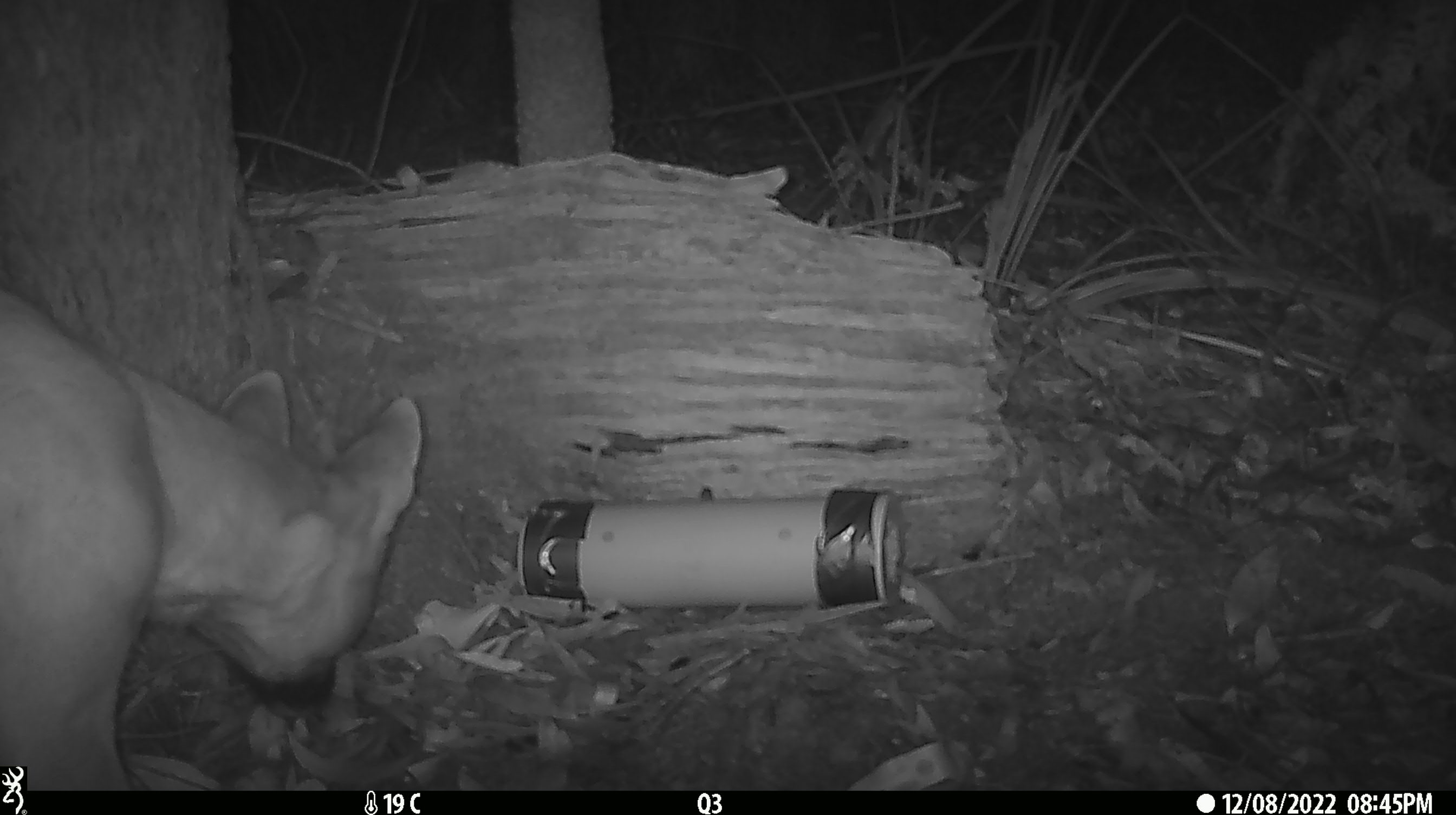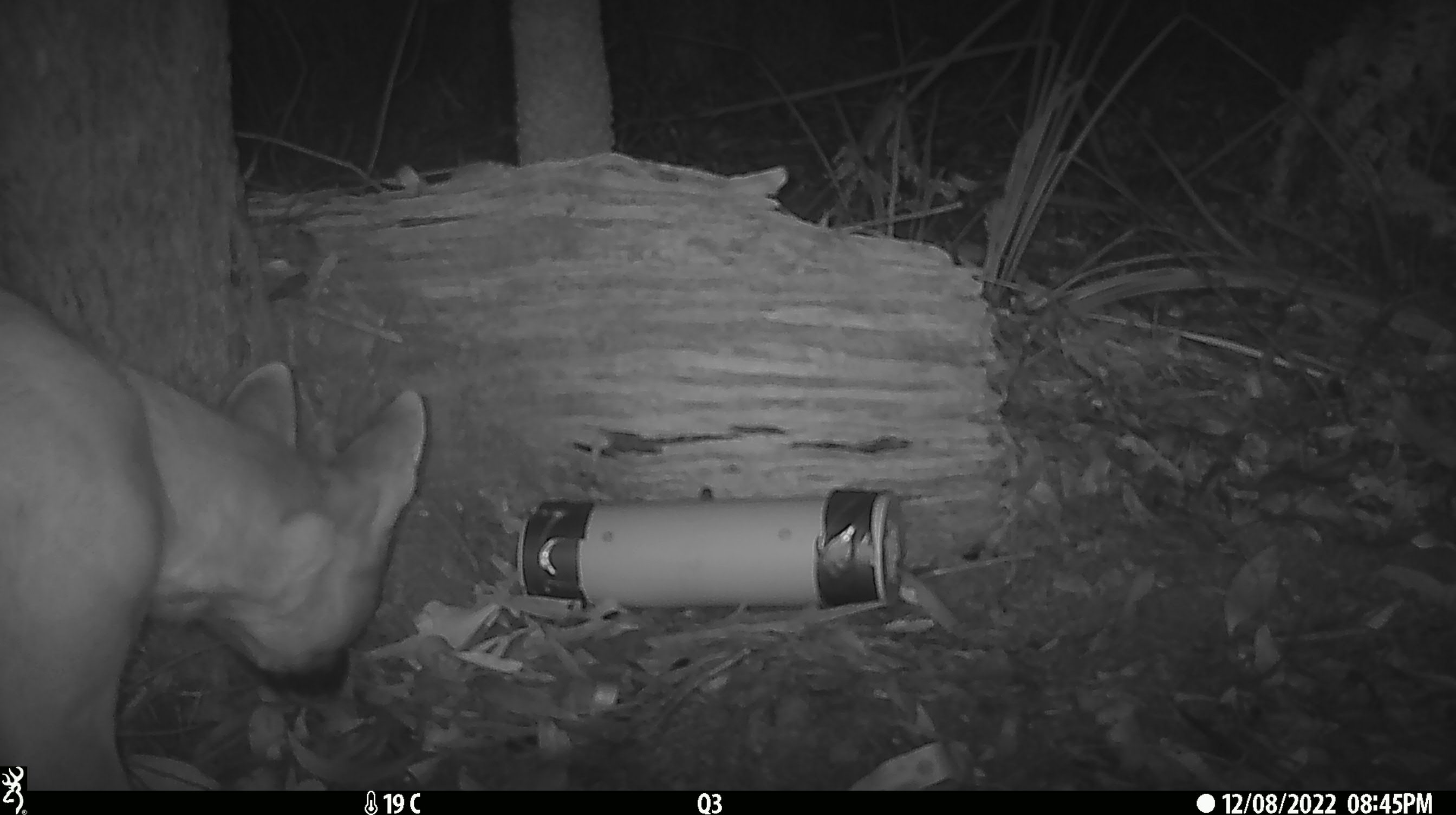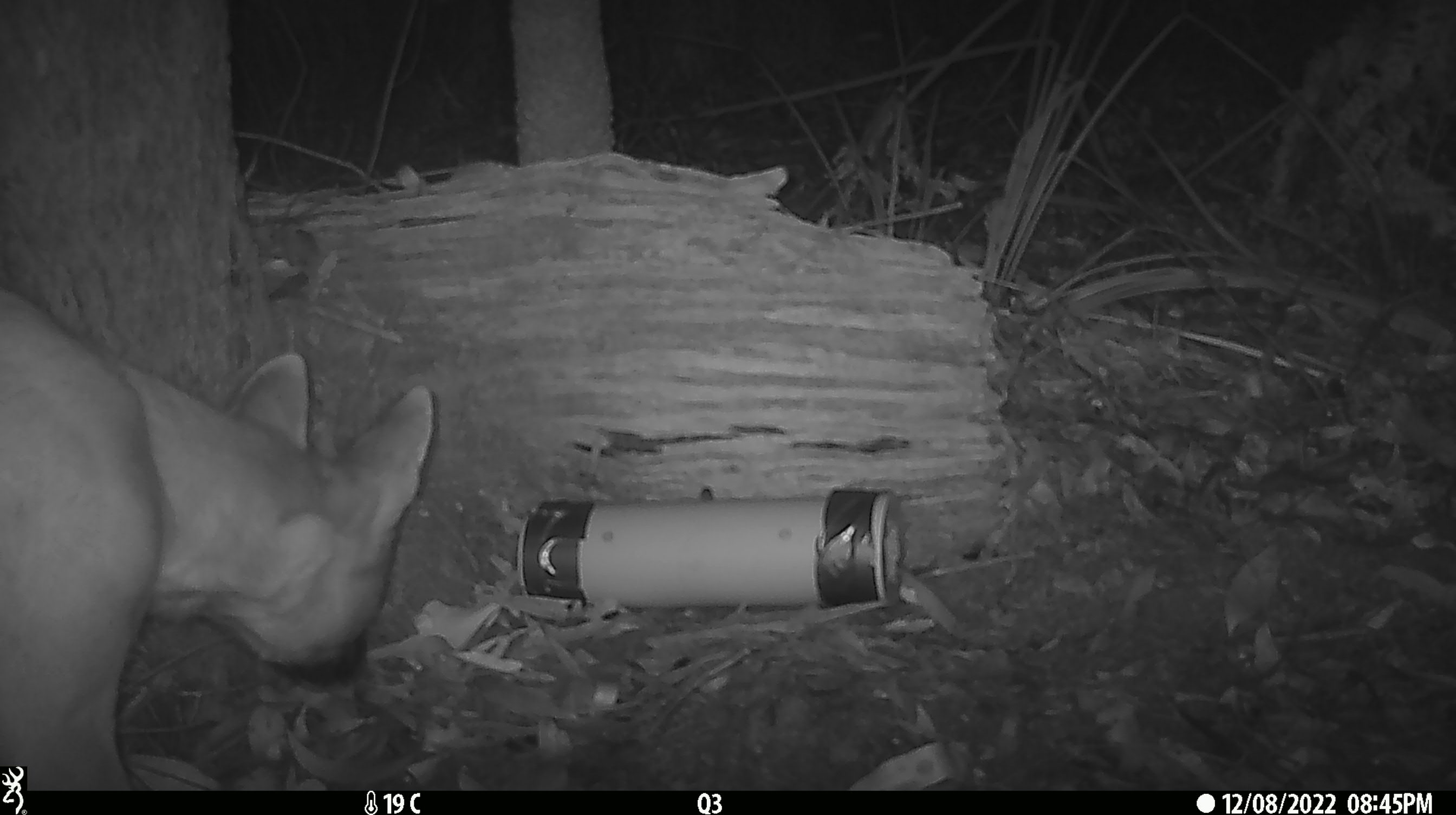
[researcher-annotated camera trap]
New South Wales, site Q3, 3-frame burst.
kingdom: Animalia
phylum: Chordata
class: Mammalia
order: Carnivora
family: Canidae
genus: Canis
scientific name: Canis familiaris dingo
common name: dingo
Dingo (Canis familiaris dingo).